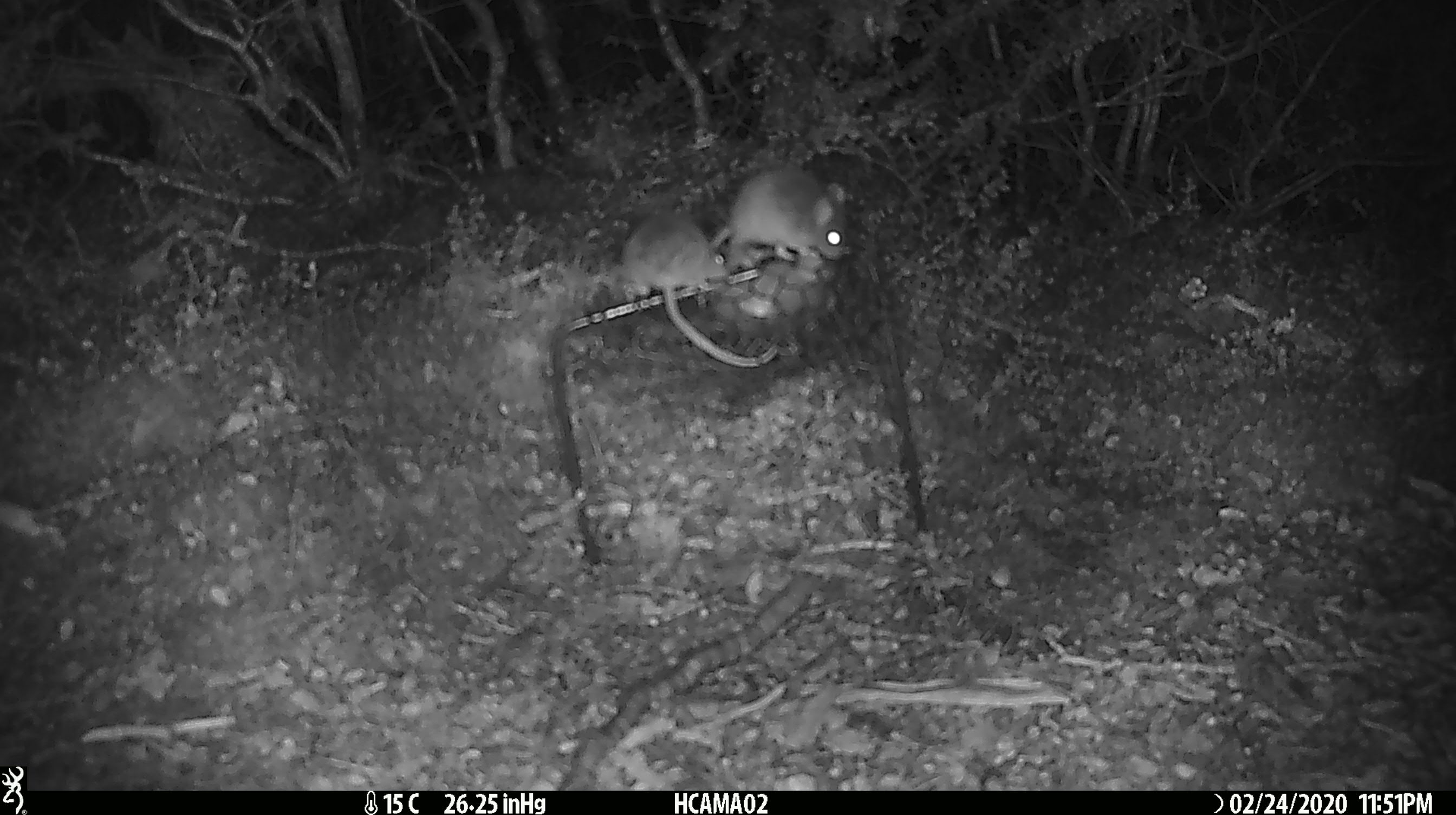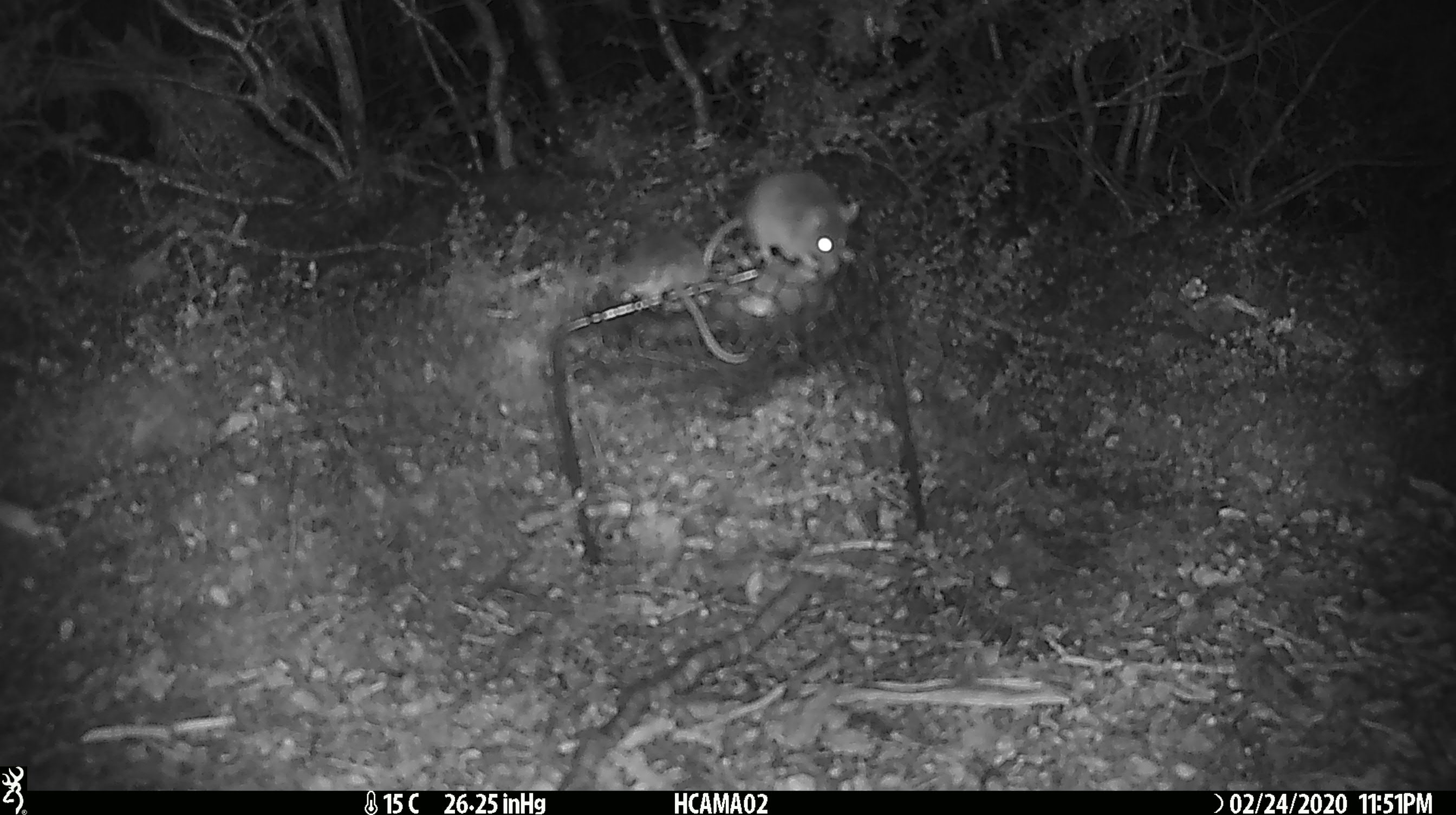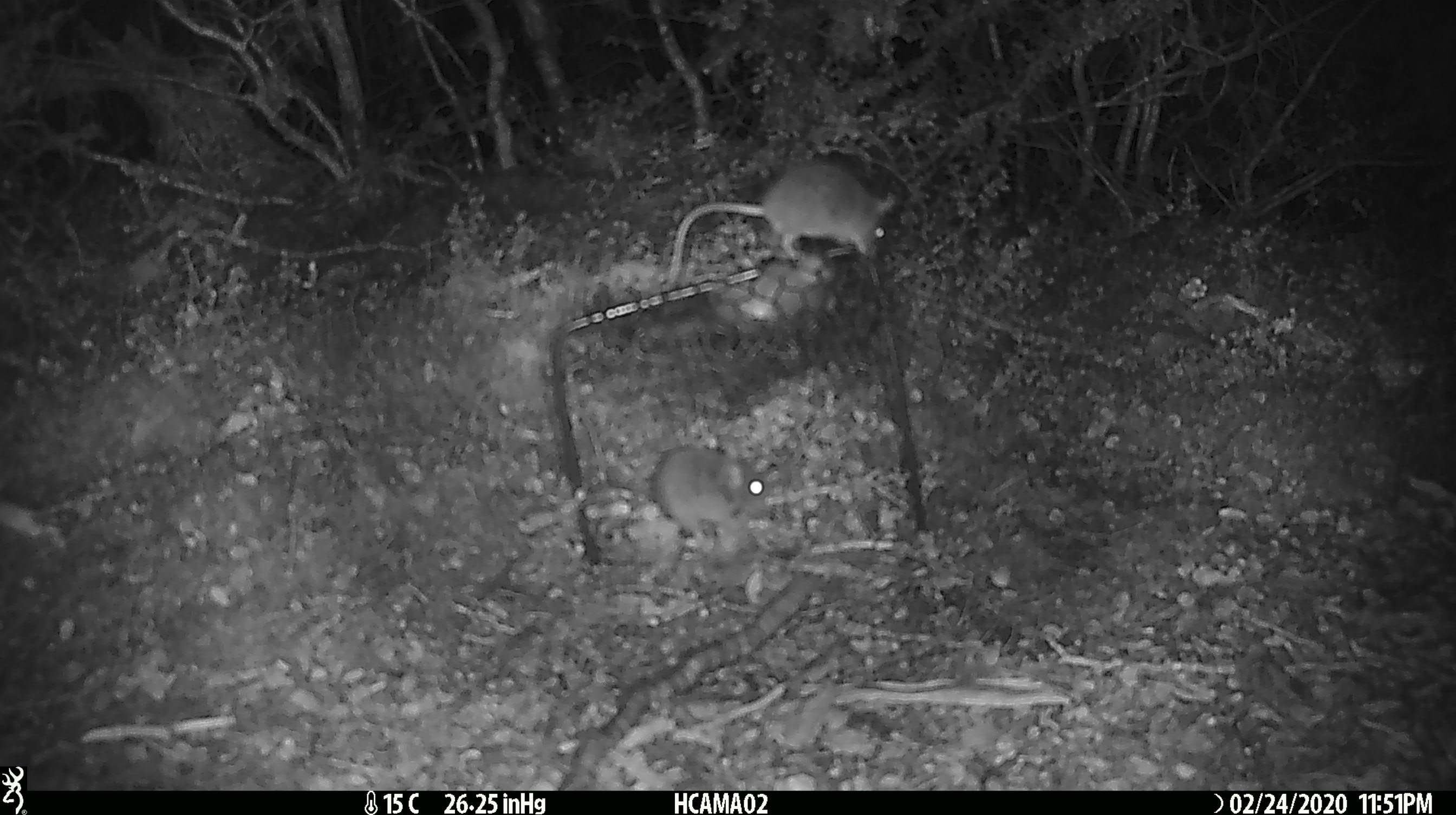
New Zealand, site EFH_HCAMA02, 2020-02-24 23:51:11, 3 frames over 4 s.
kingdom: Animalia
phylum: Chordata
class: Mammalia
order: Rodentia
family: Muridae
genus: Mus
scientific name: Mus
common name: mouse